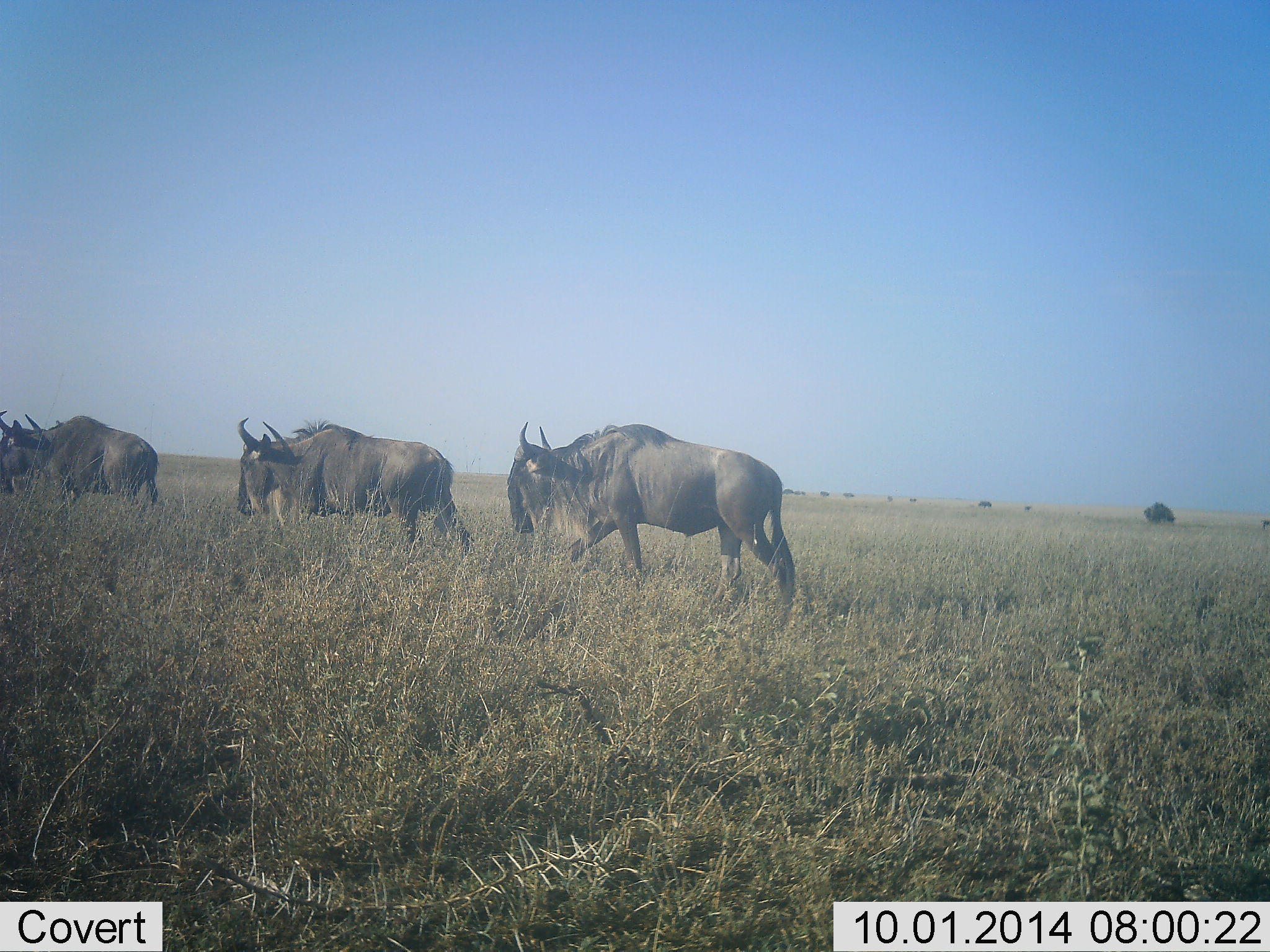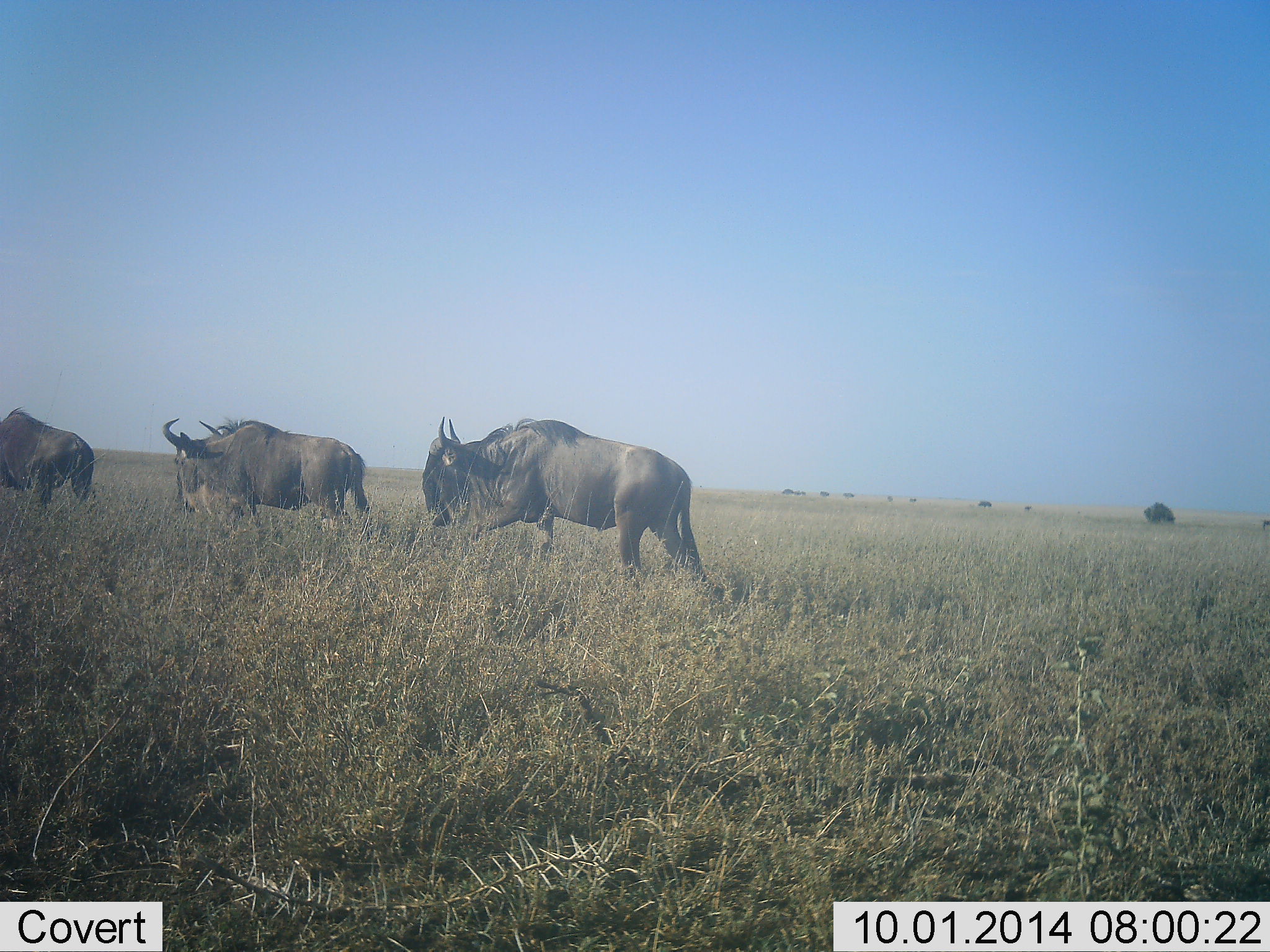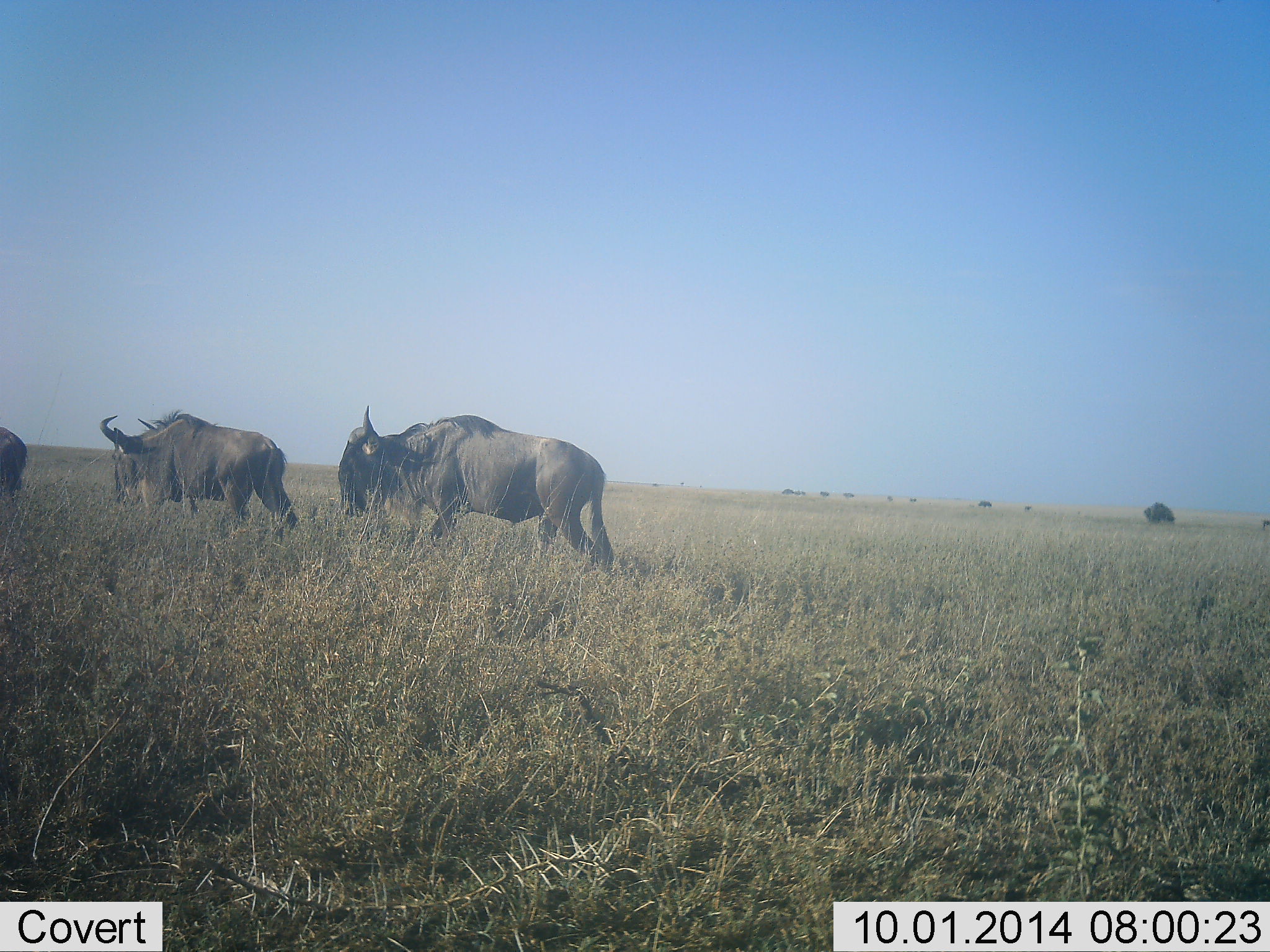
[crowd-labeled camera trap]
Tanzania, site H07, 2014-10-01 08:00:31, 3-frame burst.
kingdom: Animalia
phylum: Chordata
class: Mammalia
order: Artiodactyla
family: Bovidae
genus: Connochaetes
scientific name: Connochaetes taurinus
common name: blue wildebeest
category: wildebeest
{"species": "wildebeest (blue wildebeest) (Connochaetes taurinus)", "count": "3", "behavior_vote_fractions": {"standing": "0%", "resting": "0%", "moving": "100%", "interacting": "0%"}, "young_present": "0%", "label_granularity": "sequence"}